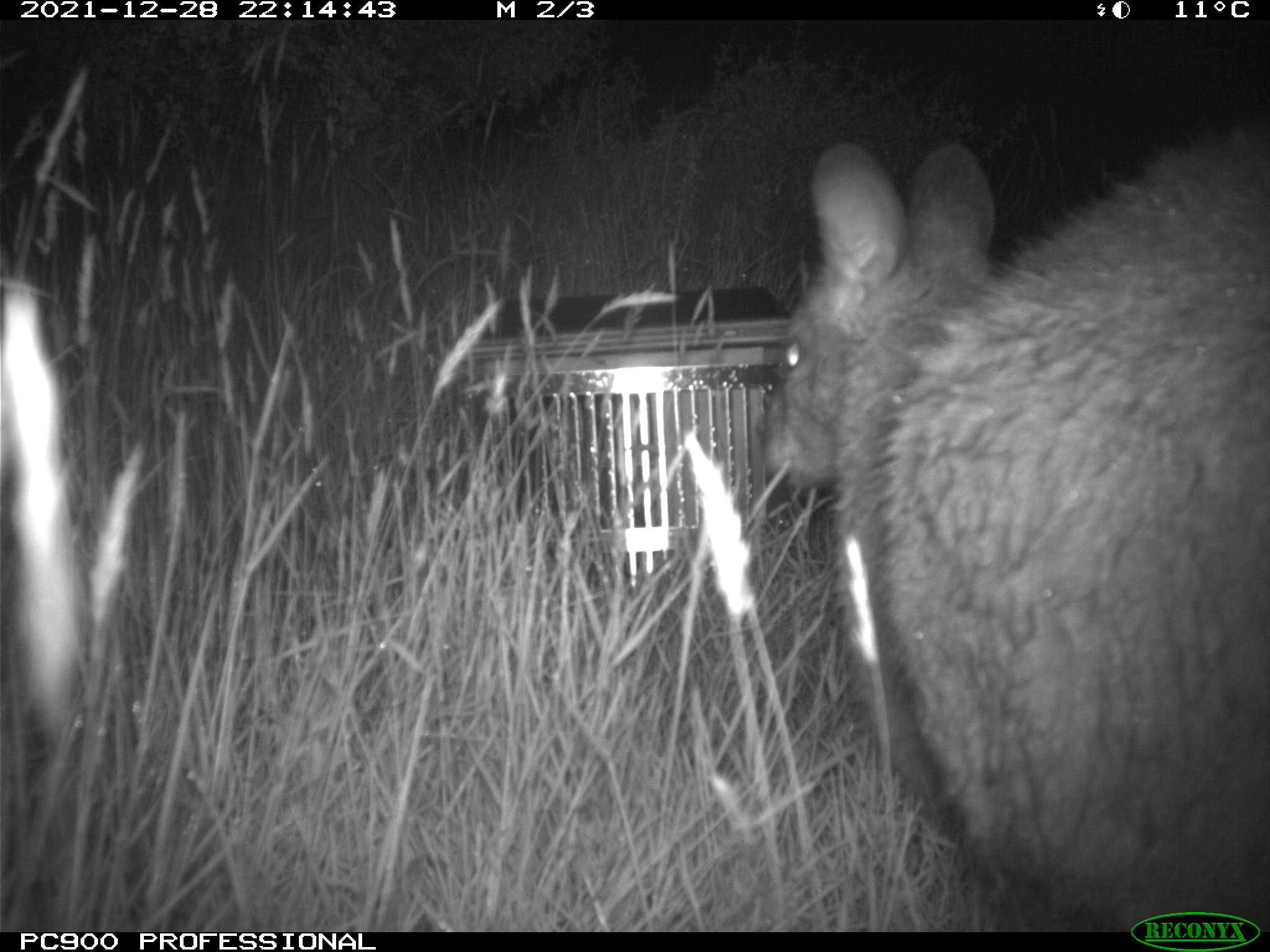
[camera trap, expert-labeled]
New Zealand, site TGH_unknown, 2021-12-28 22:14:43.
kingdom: Animalia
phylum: Chordata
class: Mammalia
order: Diprotodontia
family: Macropodidae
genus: Notamacropus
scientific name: Notamacropus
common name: wallaby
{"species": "wallaby (Notamacropus)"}